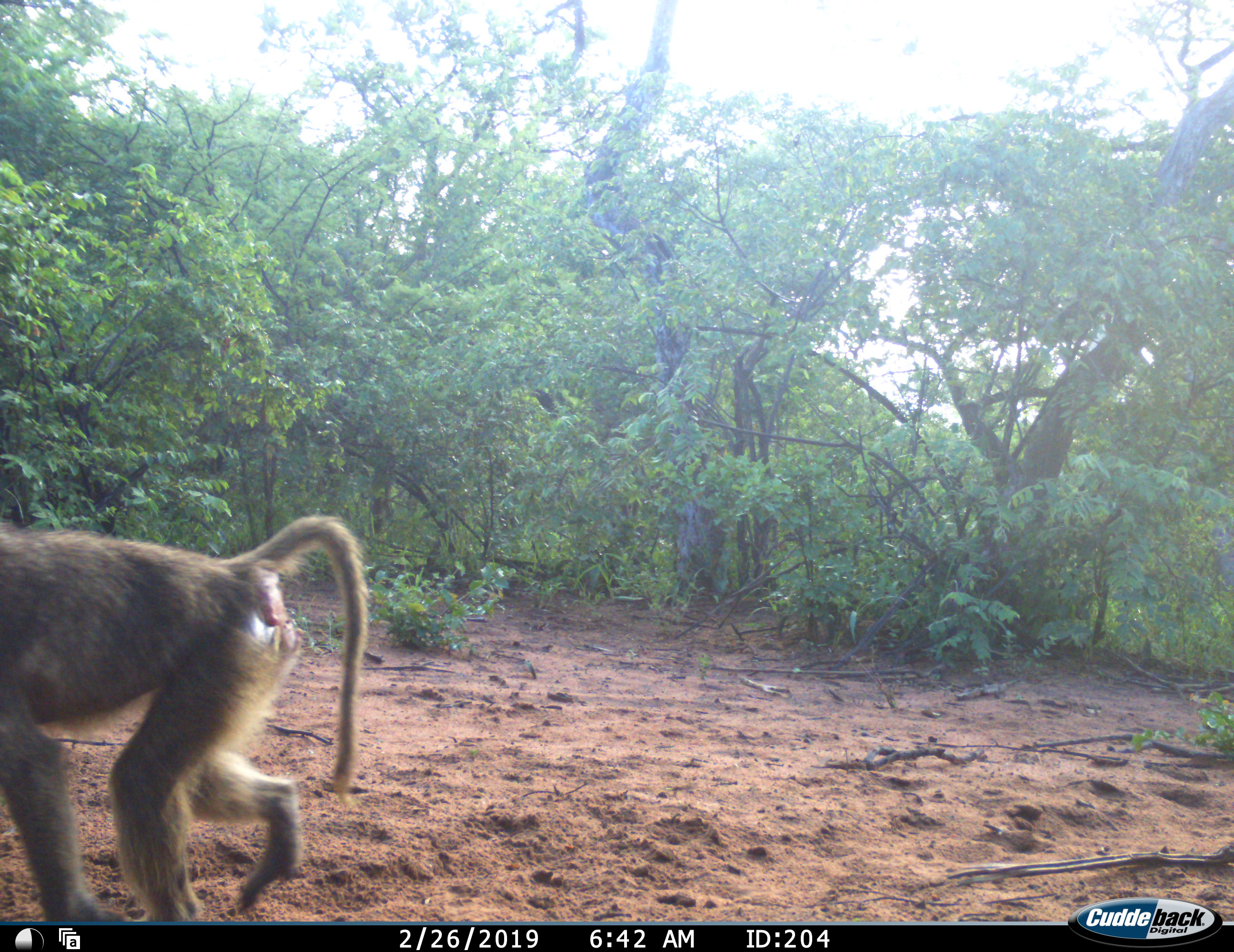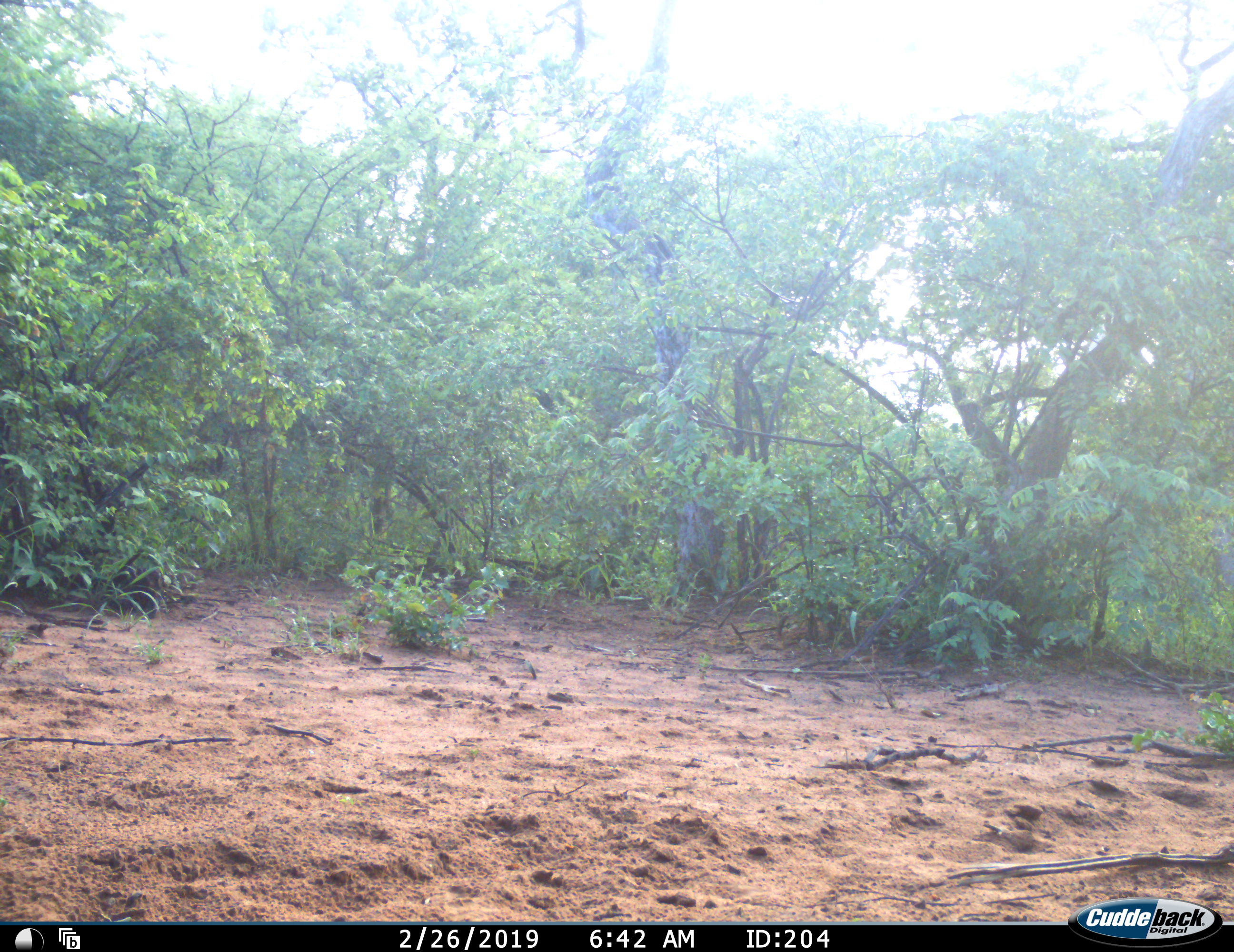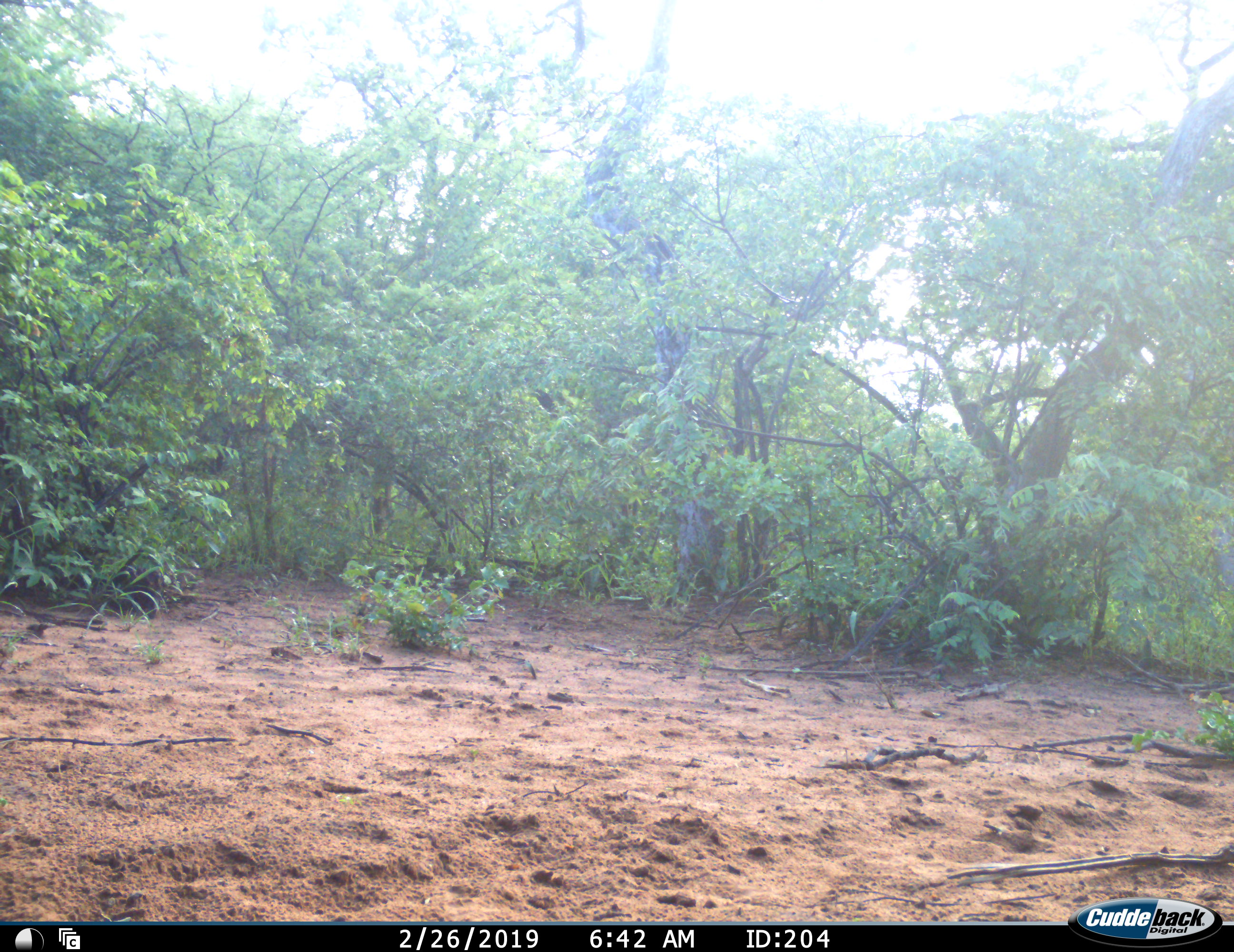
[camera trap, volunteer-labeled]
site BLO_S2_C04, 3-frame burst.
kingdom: Animalia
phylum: Chordata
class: Mammalia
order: Primates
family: Cercopithecidae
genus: Papio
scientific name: Papio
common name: baboon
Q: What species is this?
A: Baboon (Papio).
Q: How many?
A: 1.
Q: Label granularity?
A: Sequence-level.